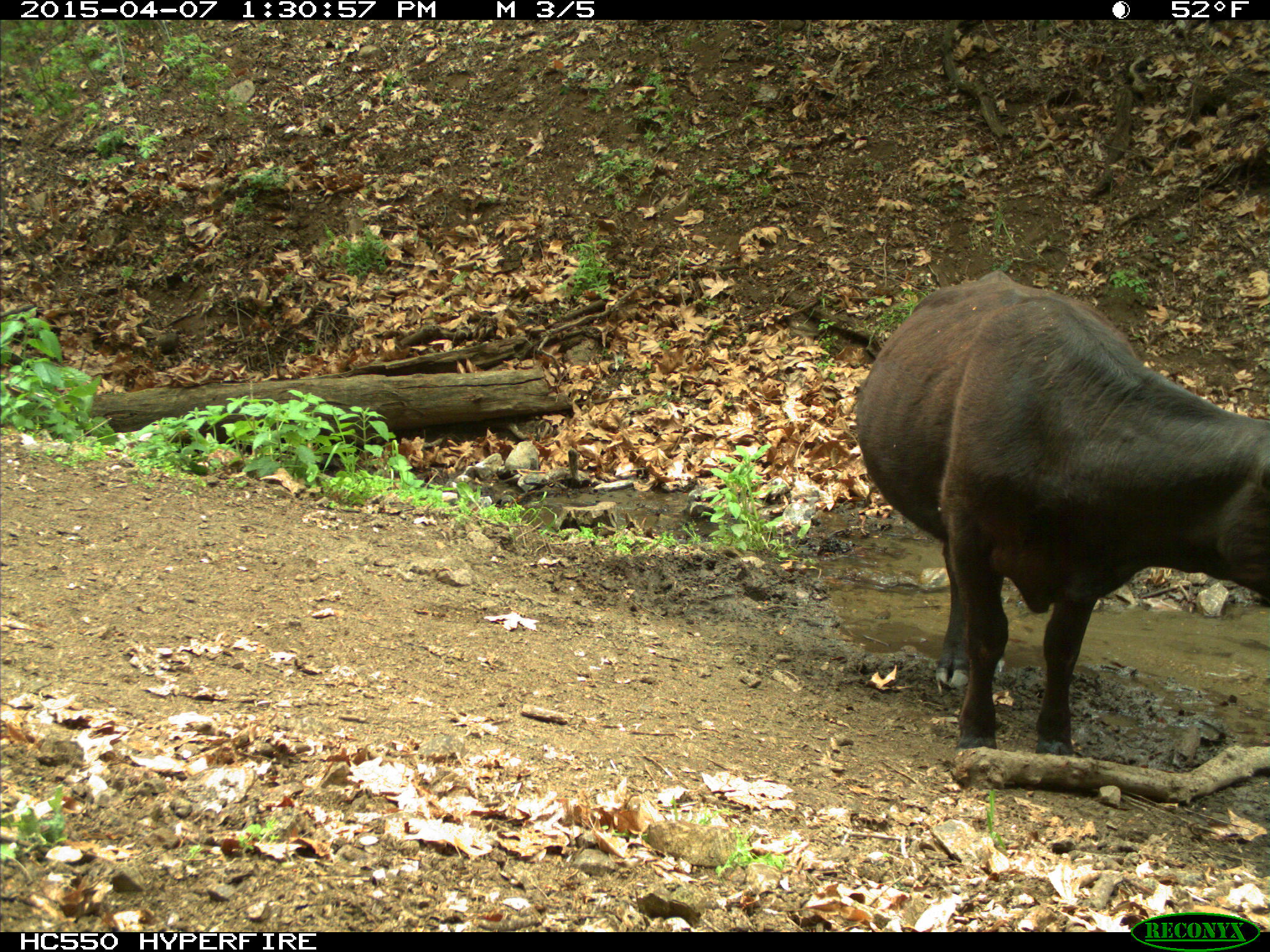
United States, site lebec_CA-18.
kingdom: Animalia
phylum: Chordata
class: Mammalia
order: Artiodactyla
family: Bovidae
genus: Bos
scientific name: Bos taurus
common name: domestic cow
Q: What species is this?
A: Bos taurus (domestic cow).